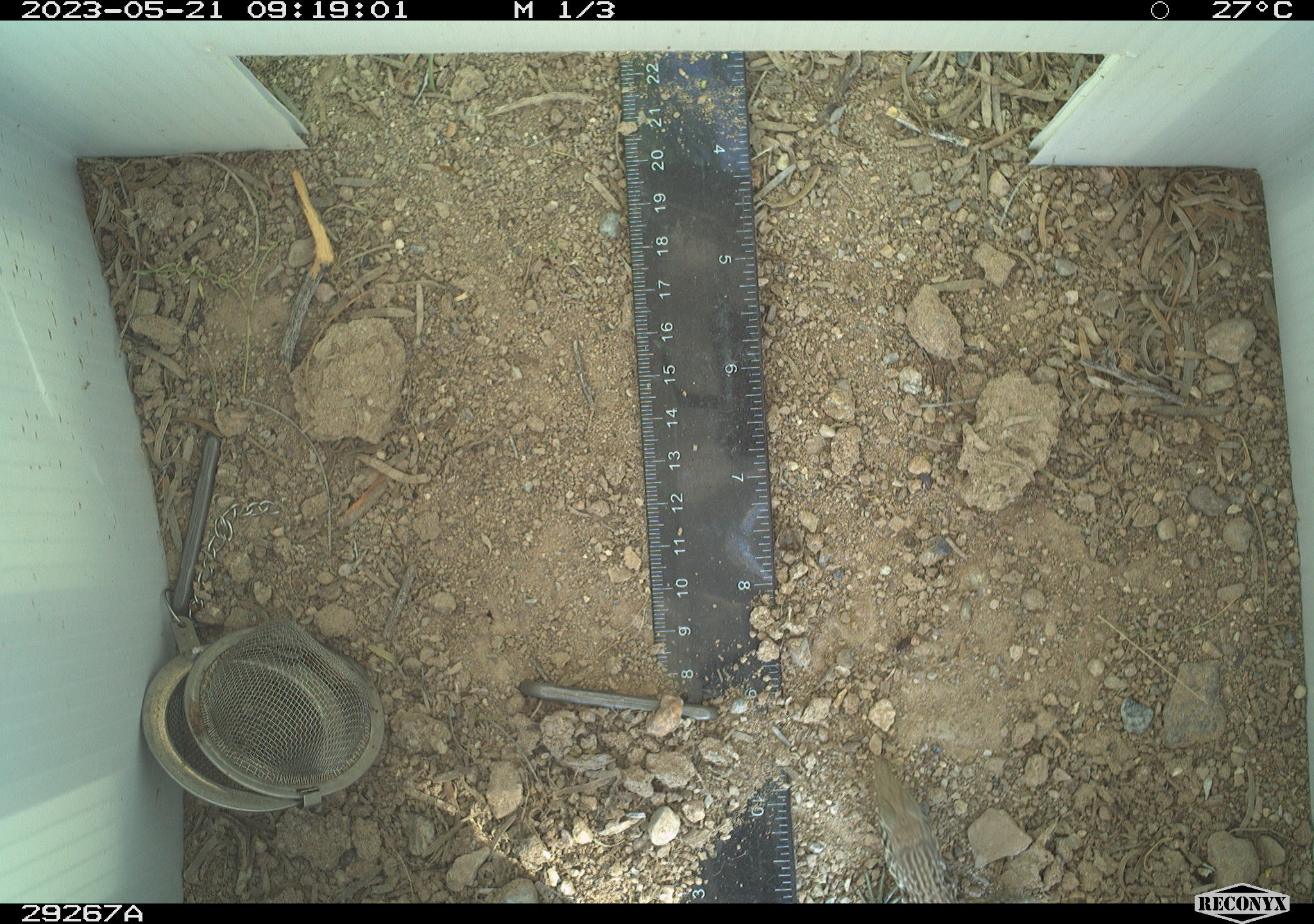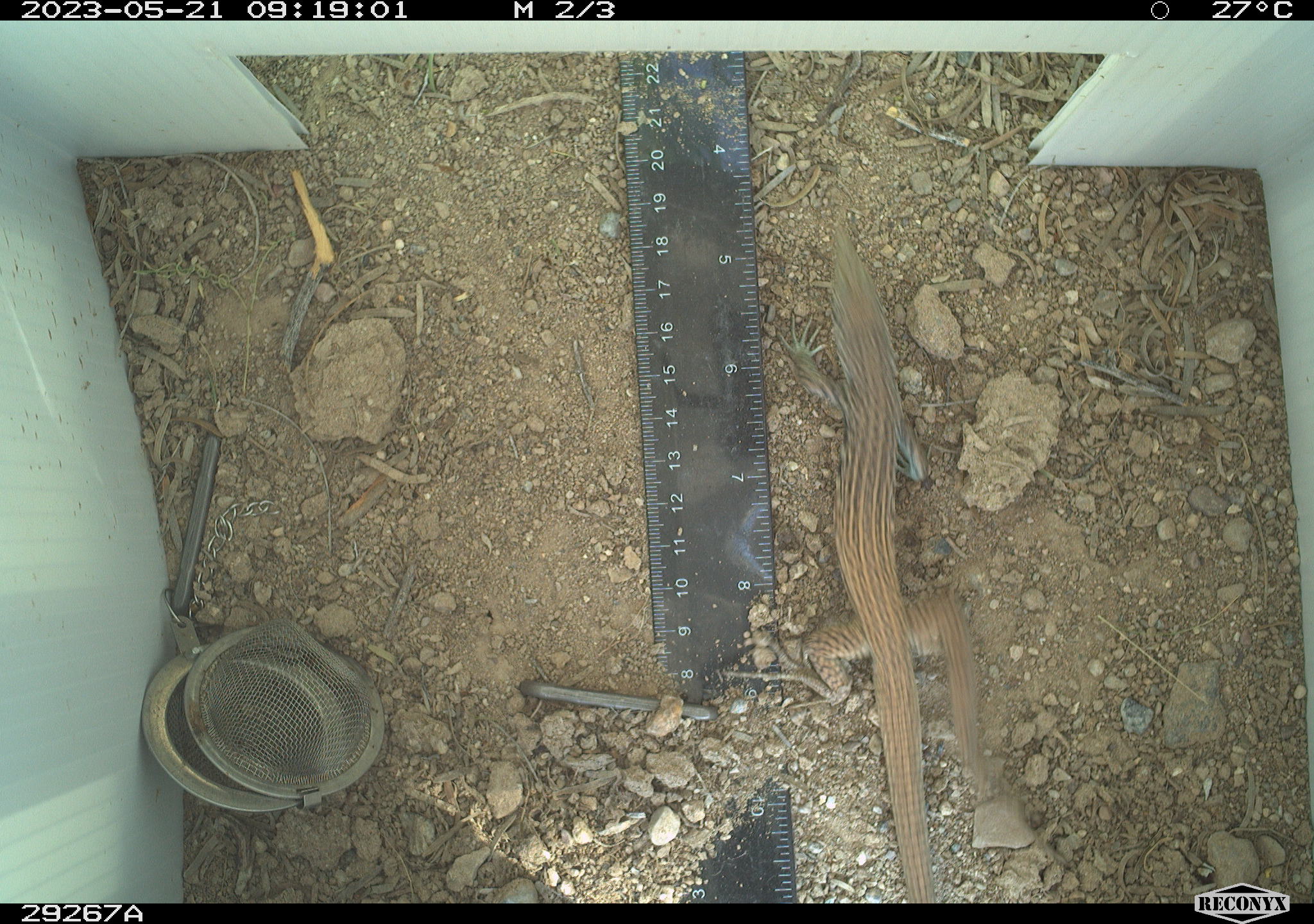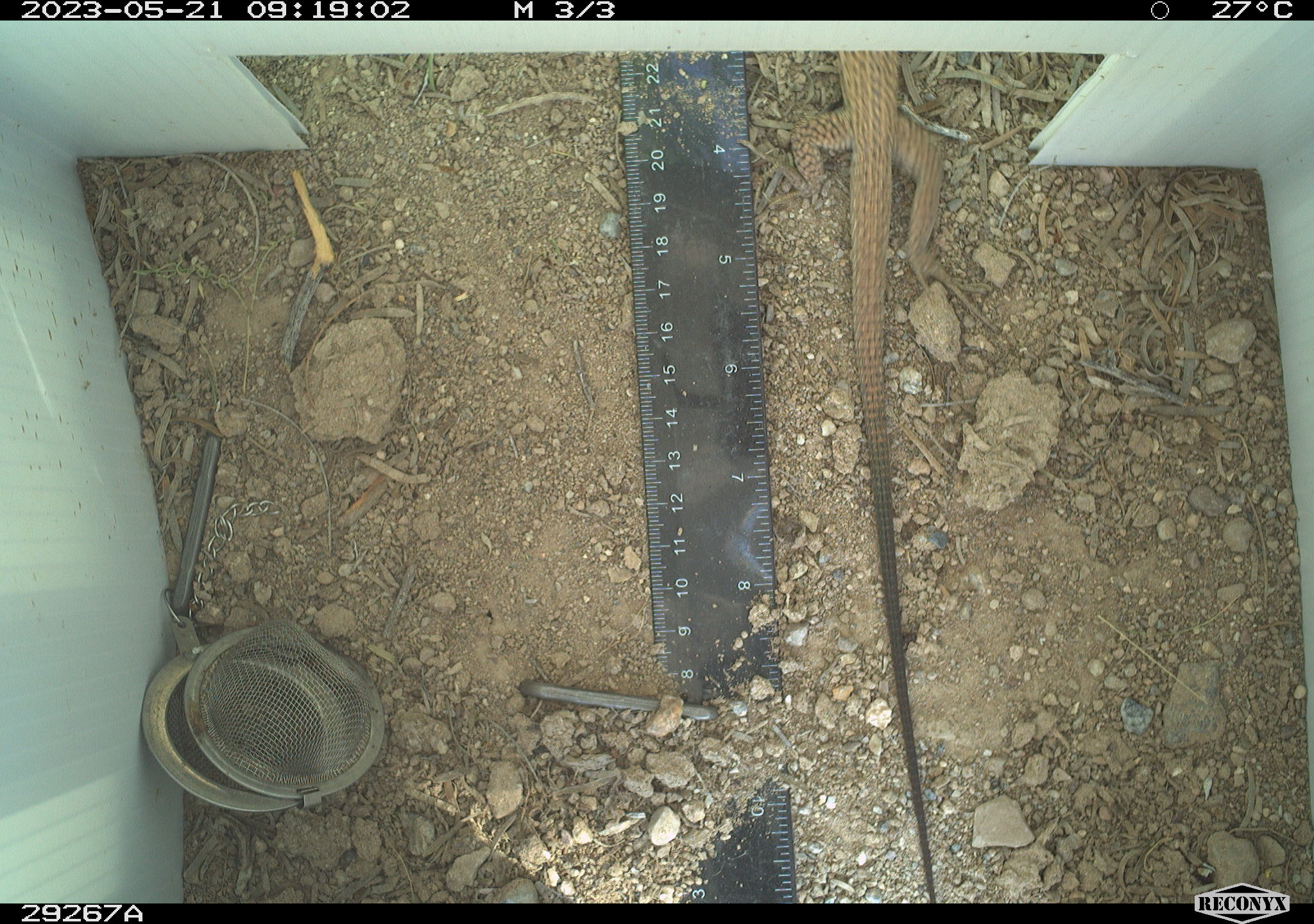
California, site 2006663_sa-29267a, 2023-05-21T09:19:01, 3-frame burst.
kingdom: Animalia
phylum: Chordata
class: Reptilia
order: Squamata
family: Teiidae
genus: Aspidoscelis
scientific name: Aspidoscelis tigris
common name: western whiptail